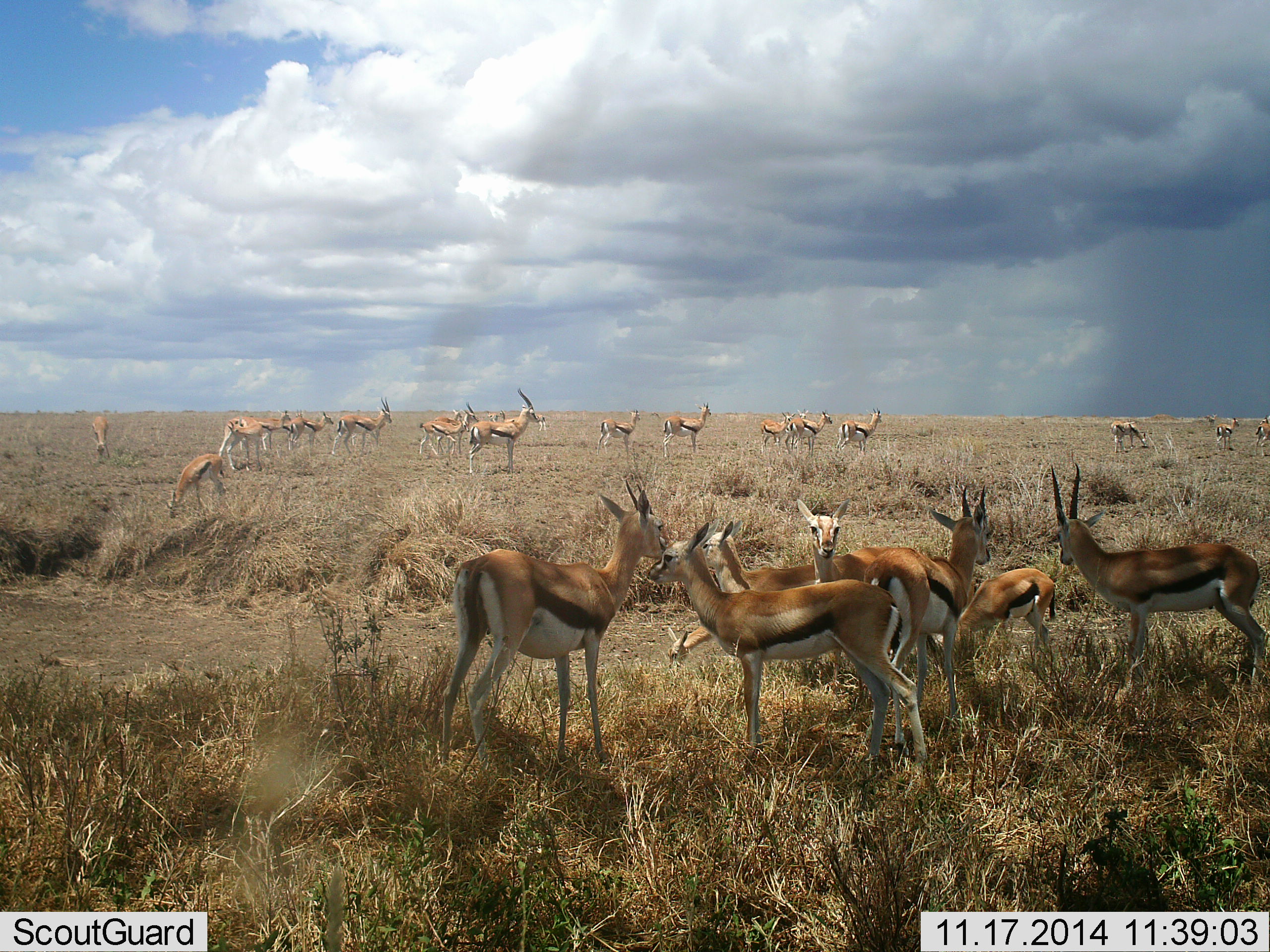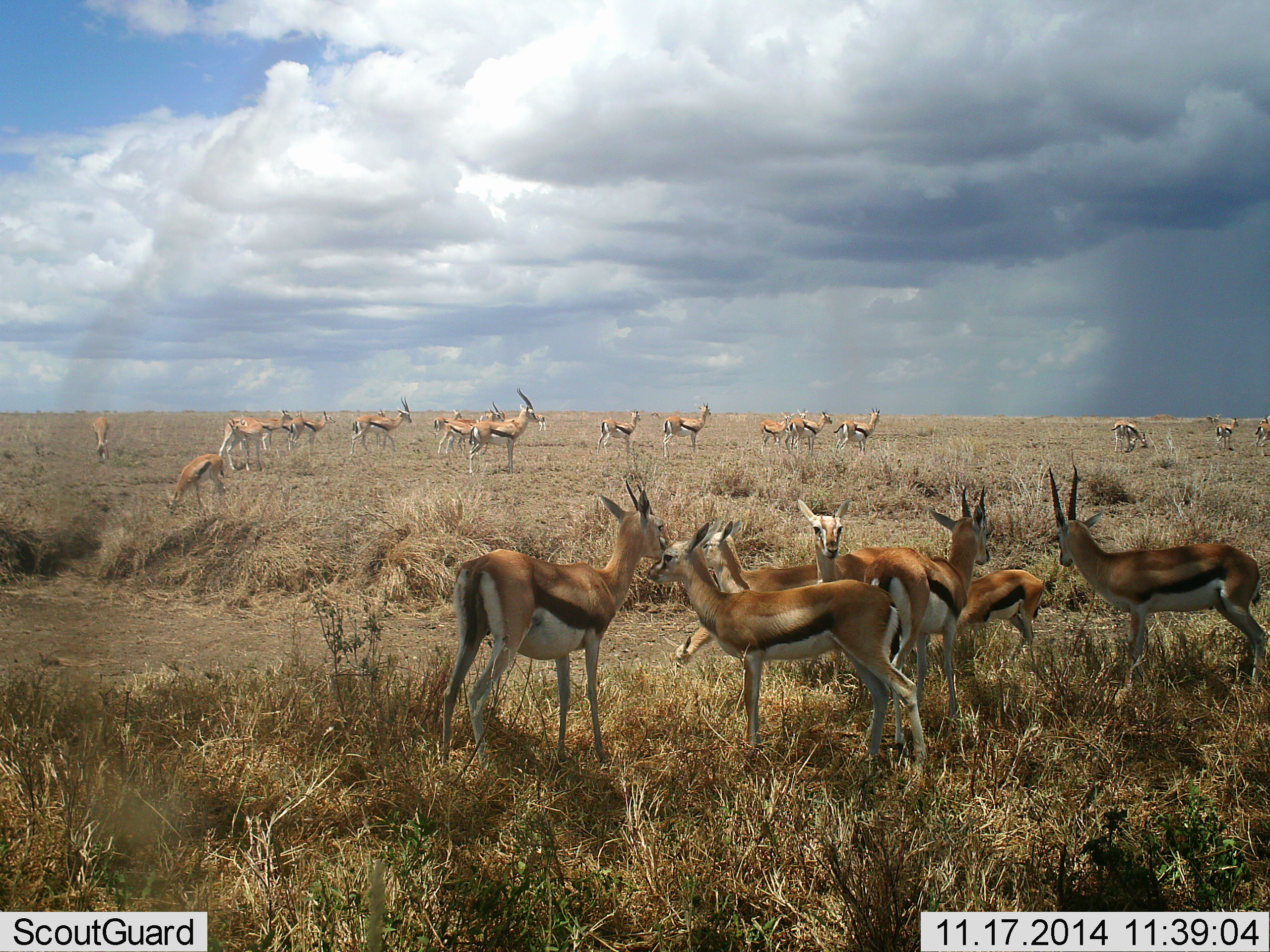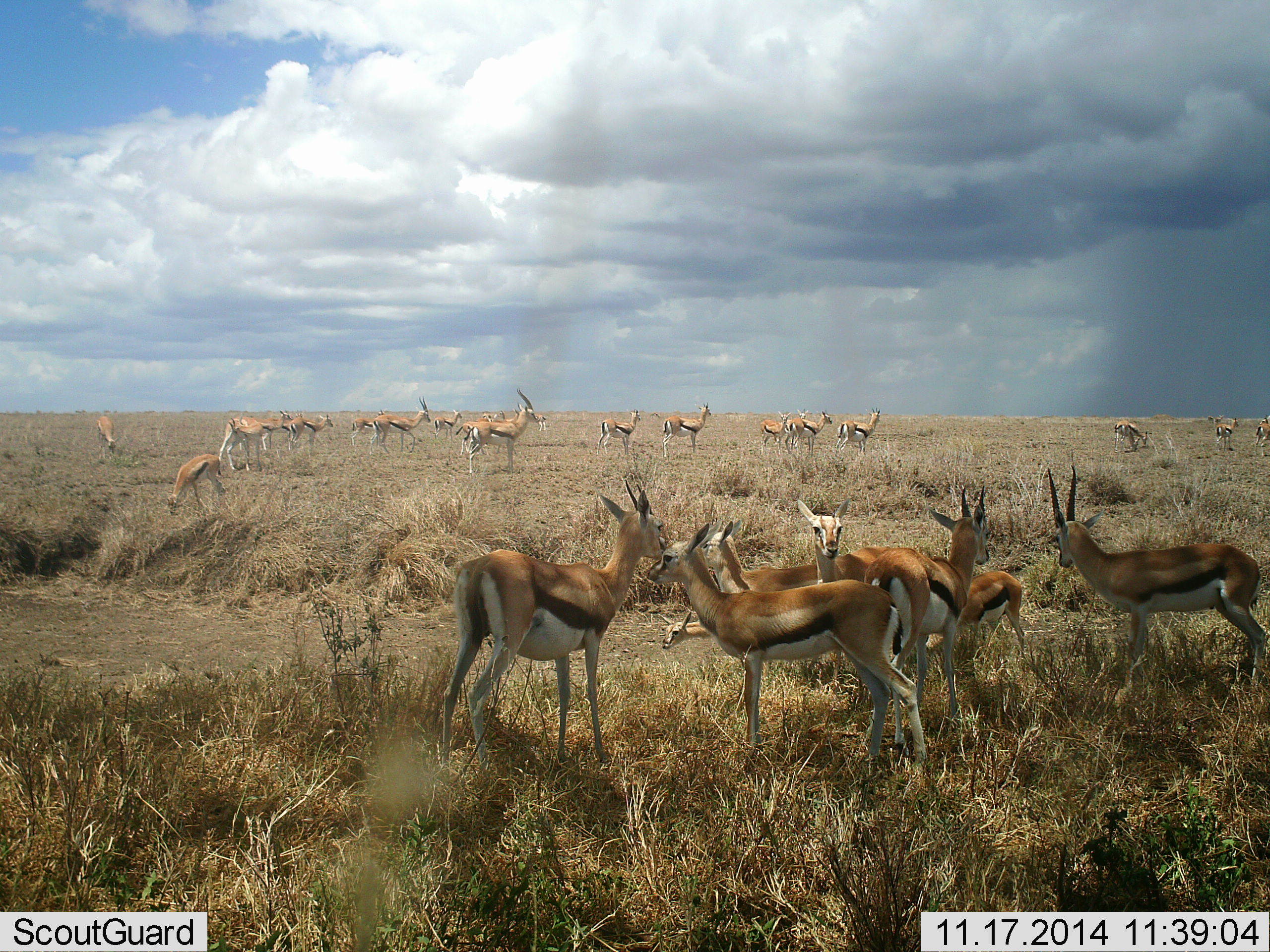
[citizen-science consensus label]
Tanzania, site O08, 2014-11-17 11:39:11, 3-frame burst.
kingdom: Animalia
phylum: Chordata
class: Mammalia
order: Artiodactyla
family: Bovidae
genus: Eudorcas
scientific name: Eudorcas thomsonii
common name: thomson's gazelle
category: gazellethomsons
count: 11-50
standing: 100%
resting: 0%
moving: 50%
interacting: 20%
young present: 0%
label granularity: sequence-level